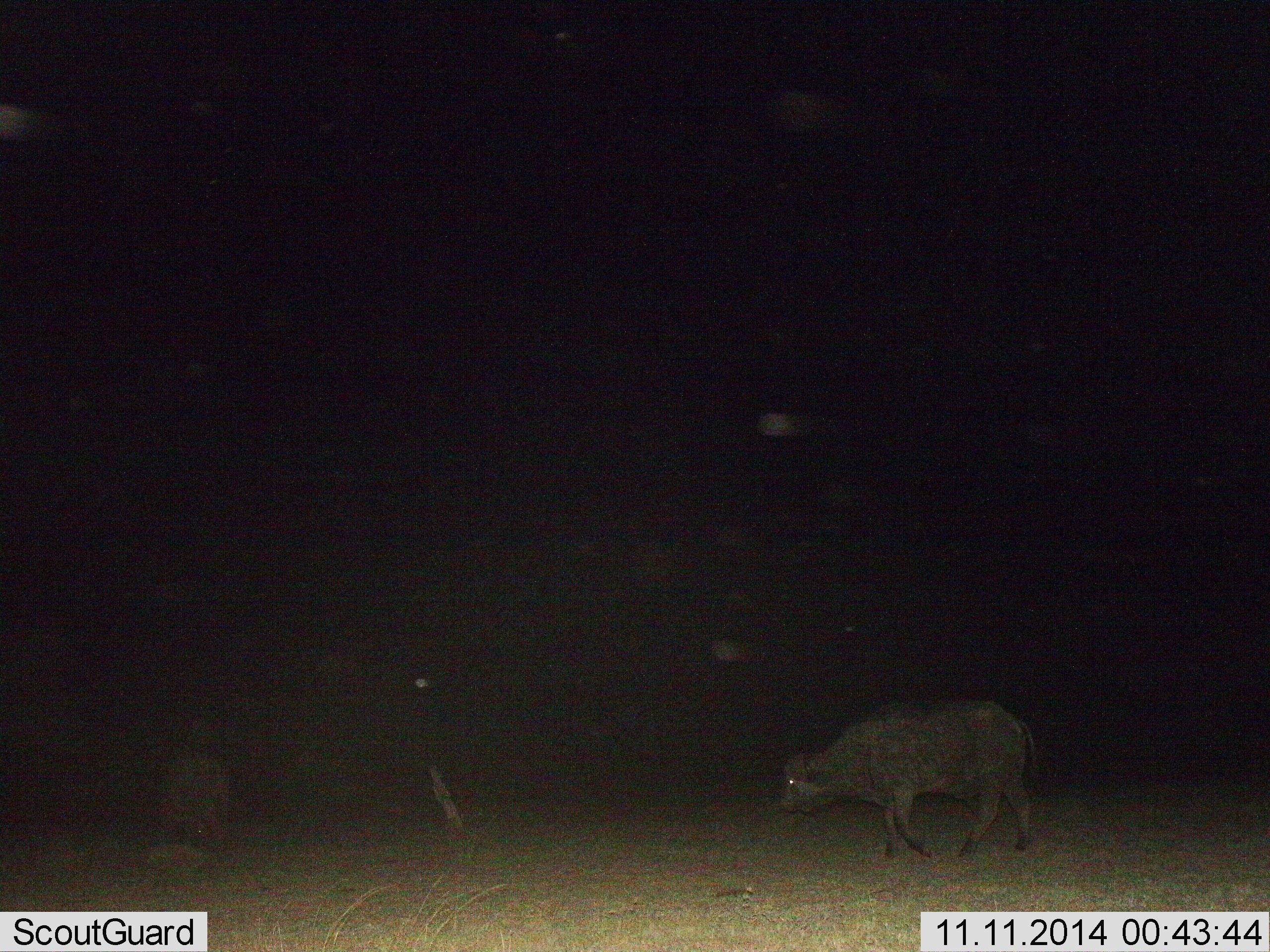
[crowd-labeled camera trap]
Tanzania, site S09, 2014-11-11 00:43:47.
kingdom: Animalia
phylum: Chordata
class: Mammalia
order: Artiodactyla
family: Bovidae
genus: Syncerus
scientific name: Syncerus caffer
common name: cape buffalo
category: buffalo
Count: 2.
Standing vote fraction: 50%.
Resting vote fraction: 0%.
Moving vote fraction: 70%.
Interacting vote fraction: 0%.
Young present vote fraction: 0%.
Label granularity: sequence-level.